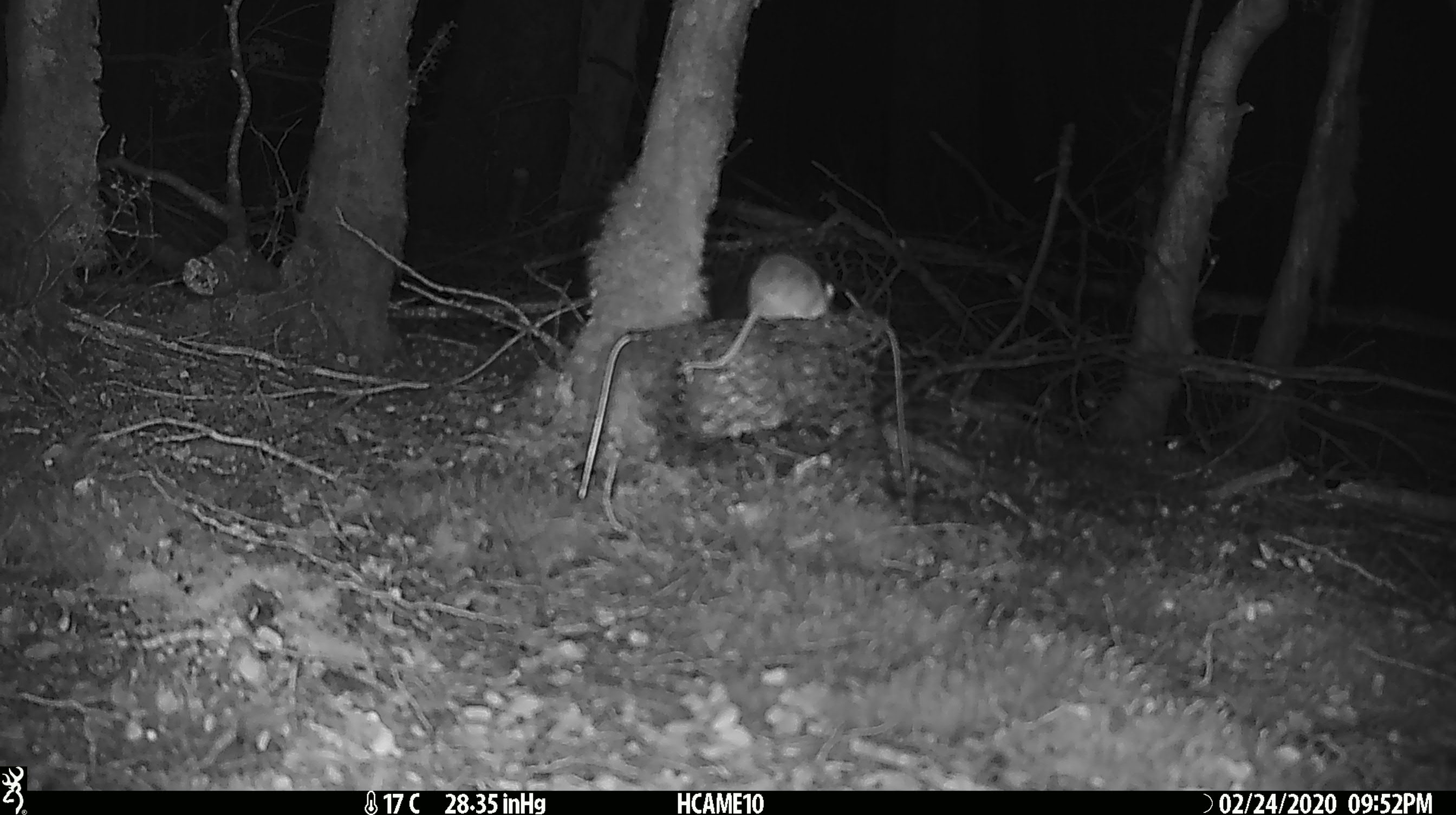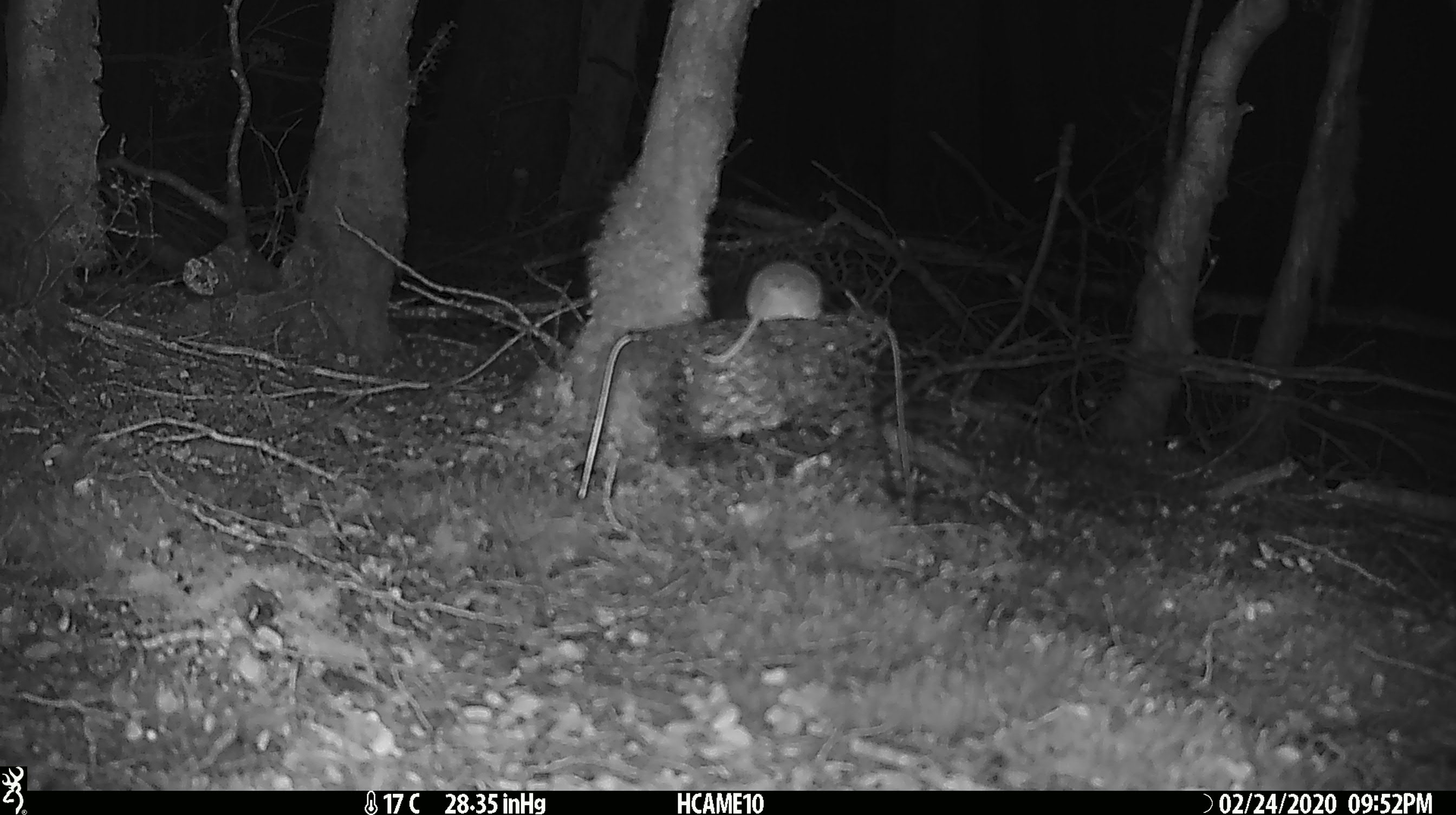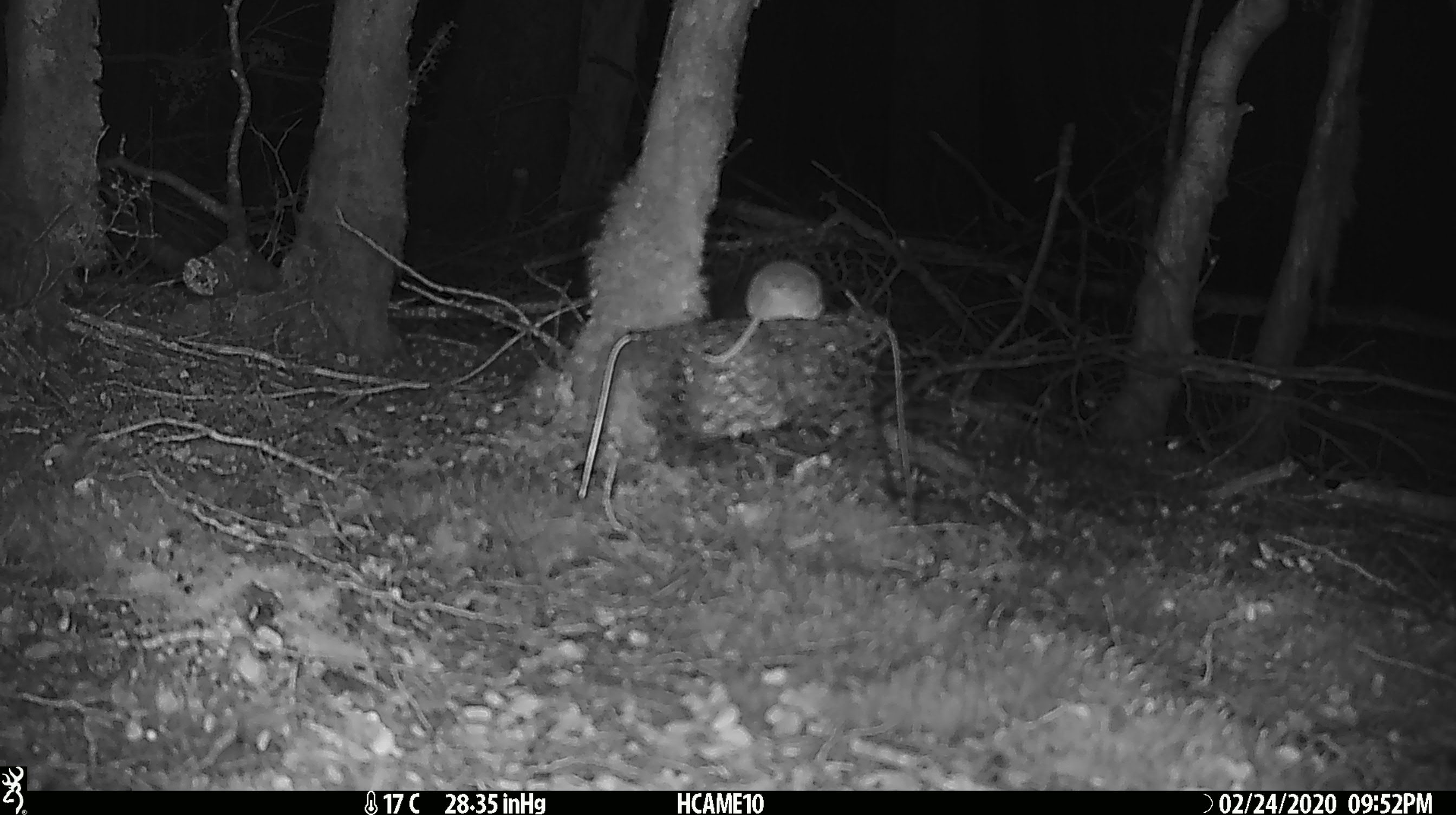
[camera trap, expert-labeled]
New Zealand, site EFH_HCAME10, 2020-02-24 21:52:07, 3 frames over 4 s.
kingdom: Animalia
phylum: Chordata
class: Mammalia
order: Rodentia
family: Muridae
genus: Mus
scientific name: Mus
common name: mouse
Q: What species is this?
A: Mouse (Mus).